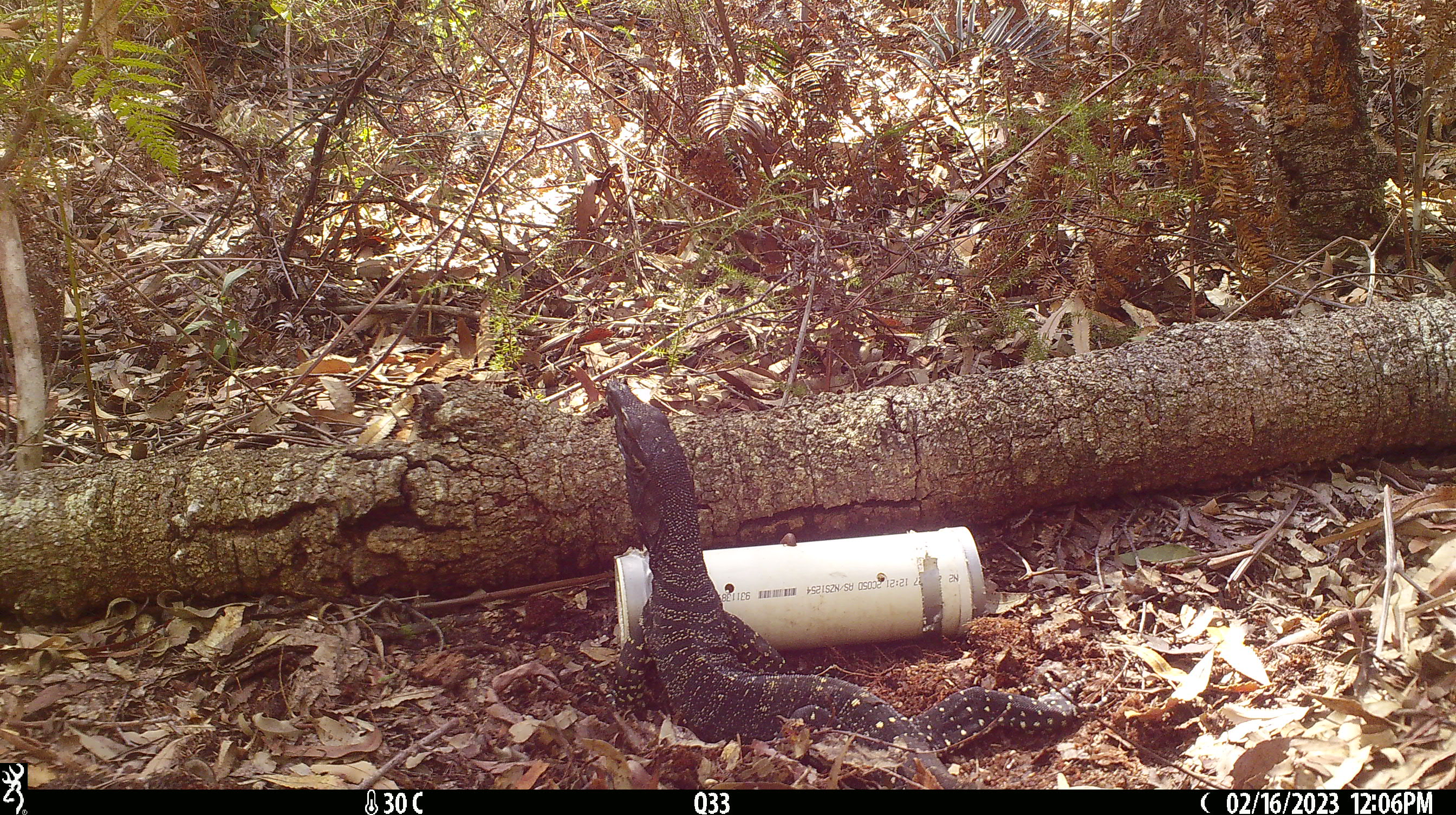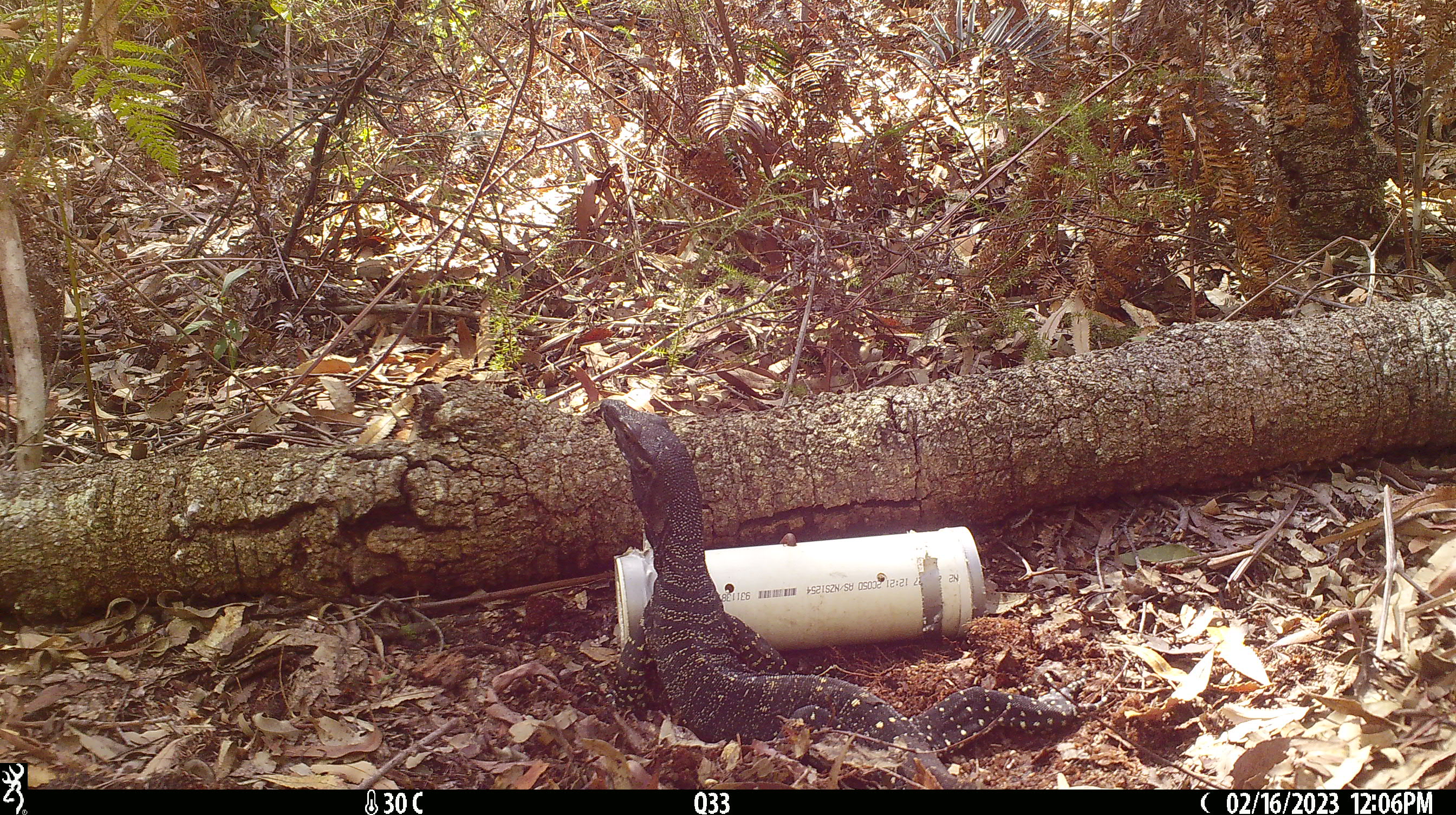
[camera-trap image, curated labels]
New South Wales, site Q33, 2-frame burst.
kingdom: Animalia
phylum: Chordata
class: Reptilia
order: Squamata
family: Varanidae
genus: Varanus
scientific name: Varanus varius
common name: lace monitor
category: goanna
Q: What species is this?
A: Goanna (lace monitor) (Varanus varius).